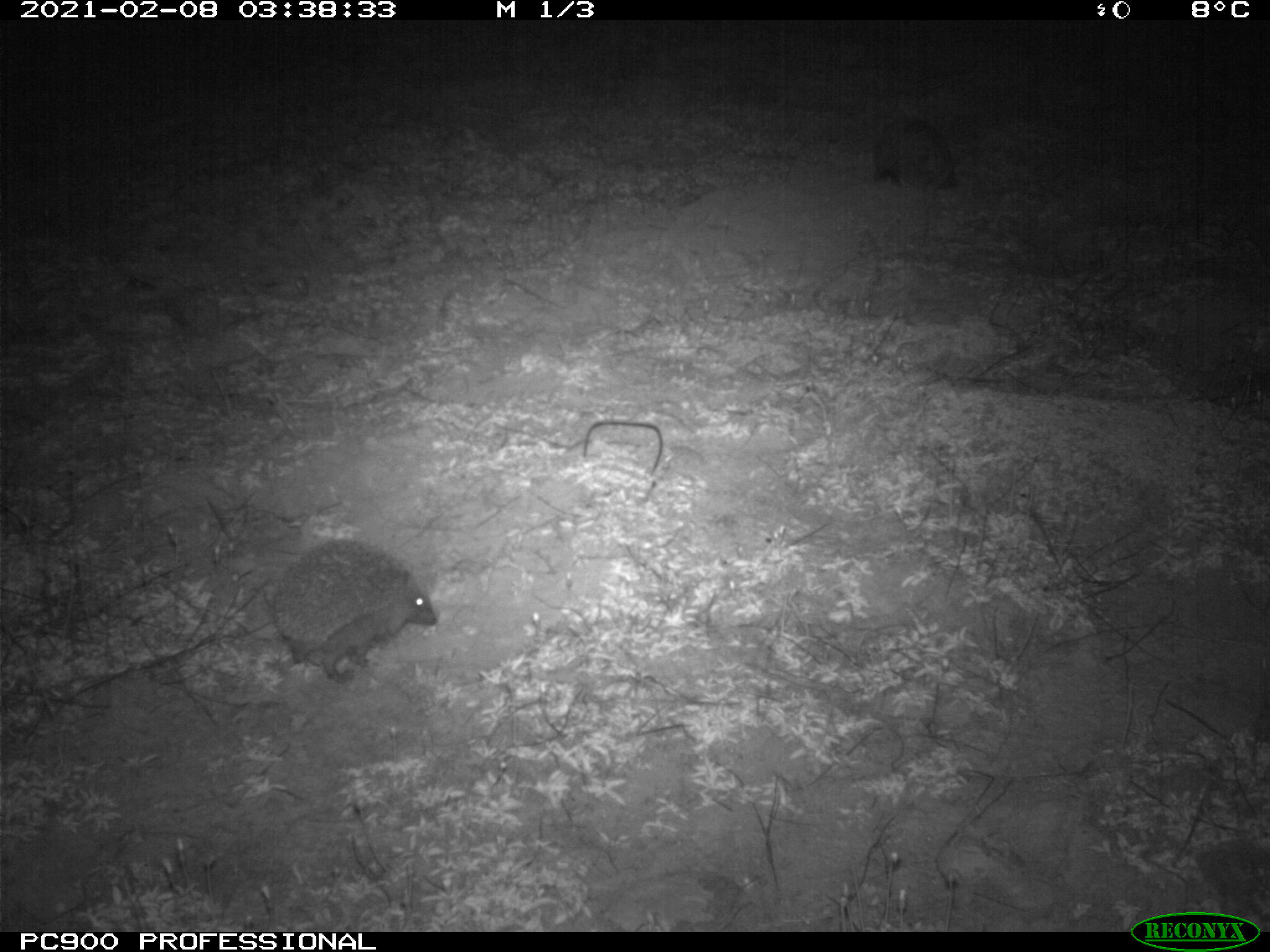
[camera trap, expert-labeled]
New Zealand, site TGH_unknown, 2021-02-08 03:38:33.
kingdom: Animalia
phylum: Chordata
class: Mammalia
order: Eulipotyphla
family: Erinaceidae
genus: Erinaceus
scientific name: Erinaceus europaeus europaeus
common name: european hedgehog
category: hedgehog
Hedgehog (european hedgehog) (Erinaceus europaeus europaeus).